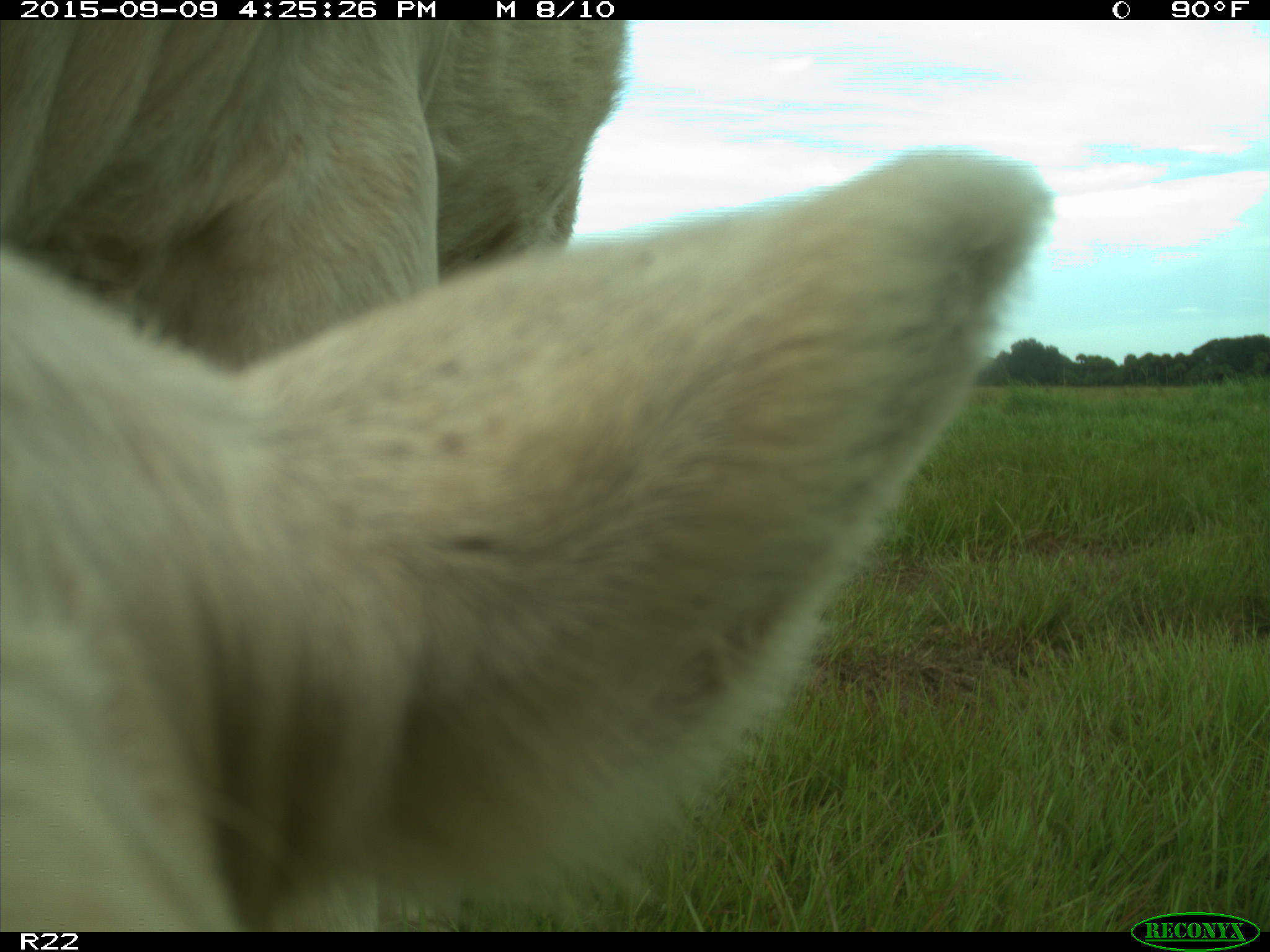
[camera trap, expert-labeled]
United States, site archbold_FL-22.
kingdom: Animalia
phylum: Chordata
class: Mammalia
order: Artiodactyla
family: Bovidae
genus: Bos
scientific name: Bos taurus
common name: domestic cow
Bos taurus (domestic cow).